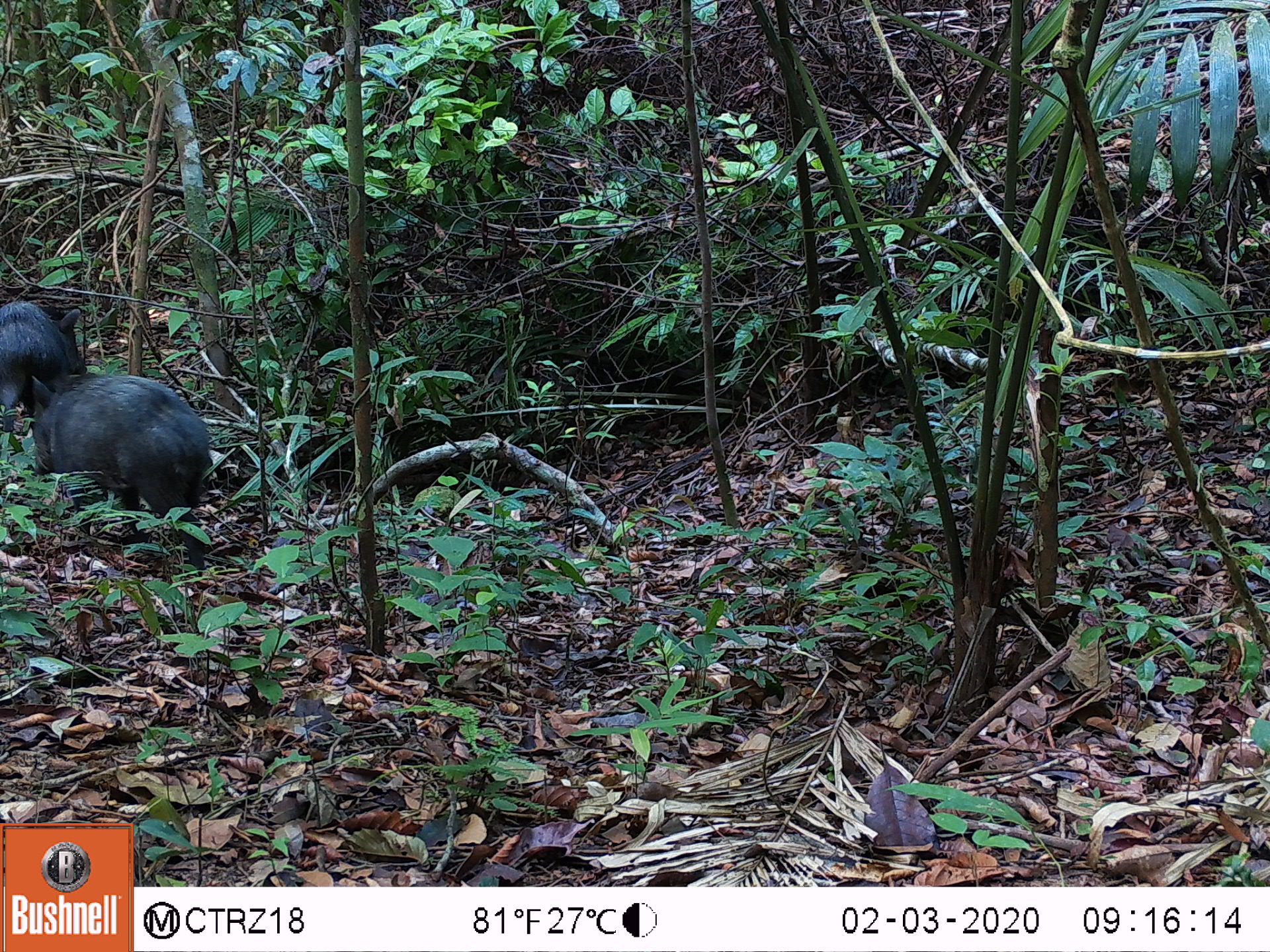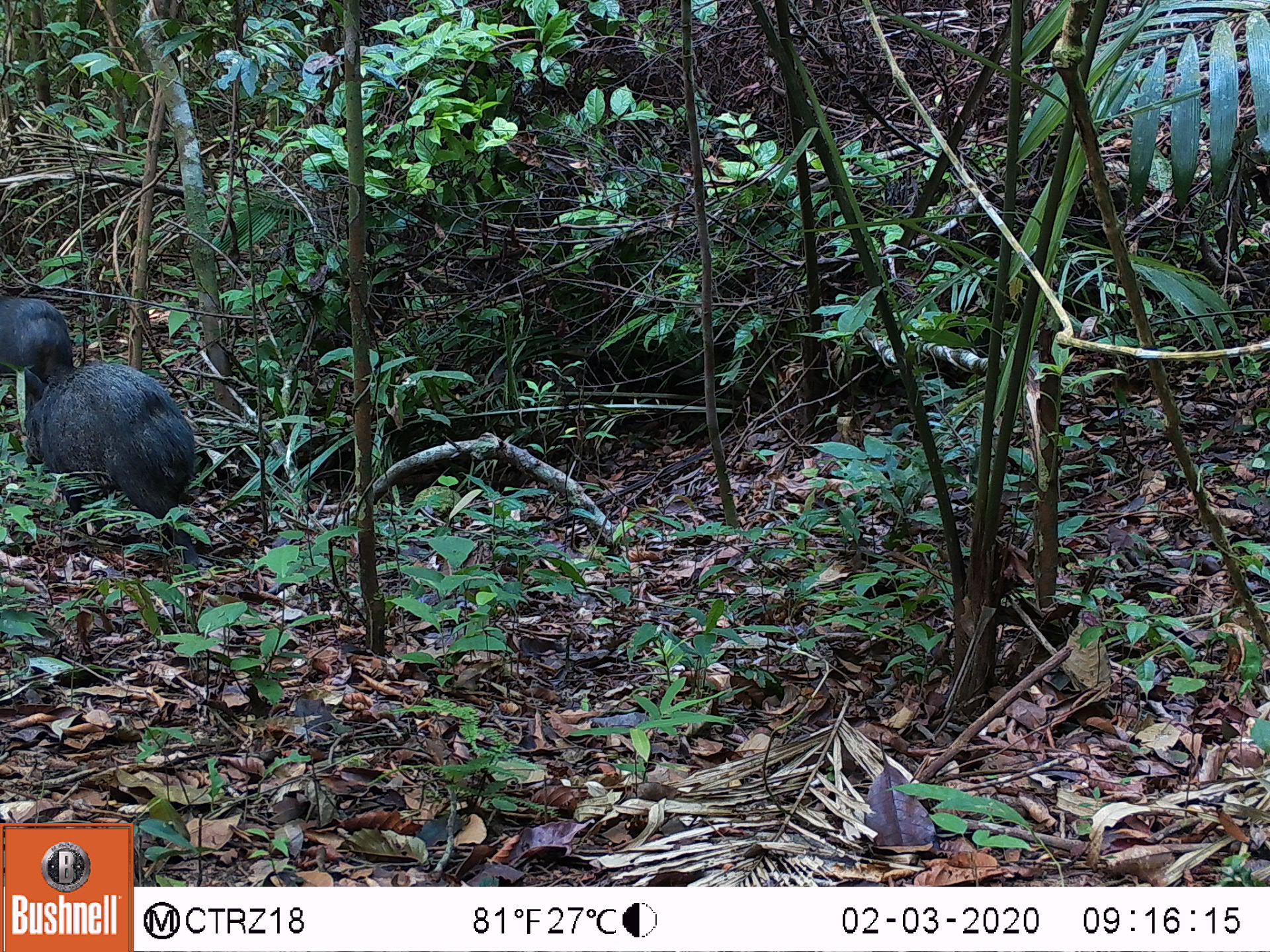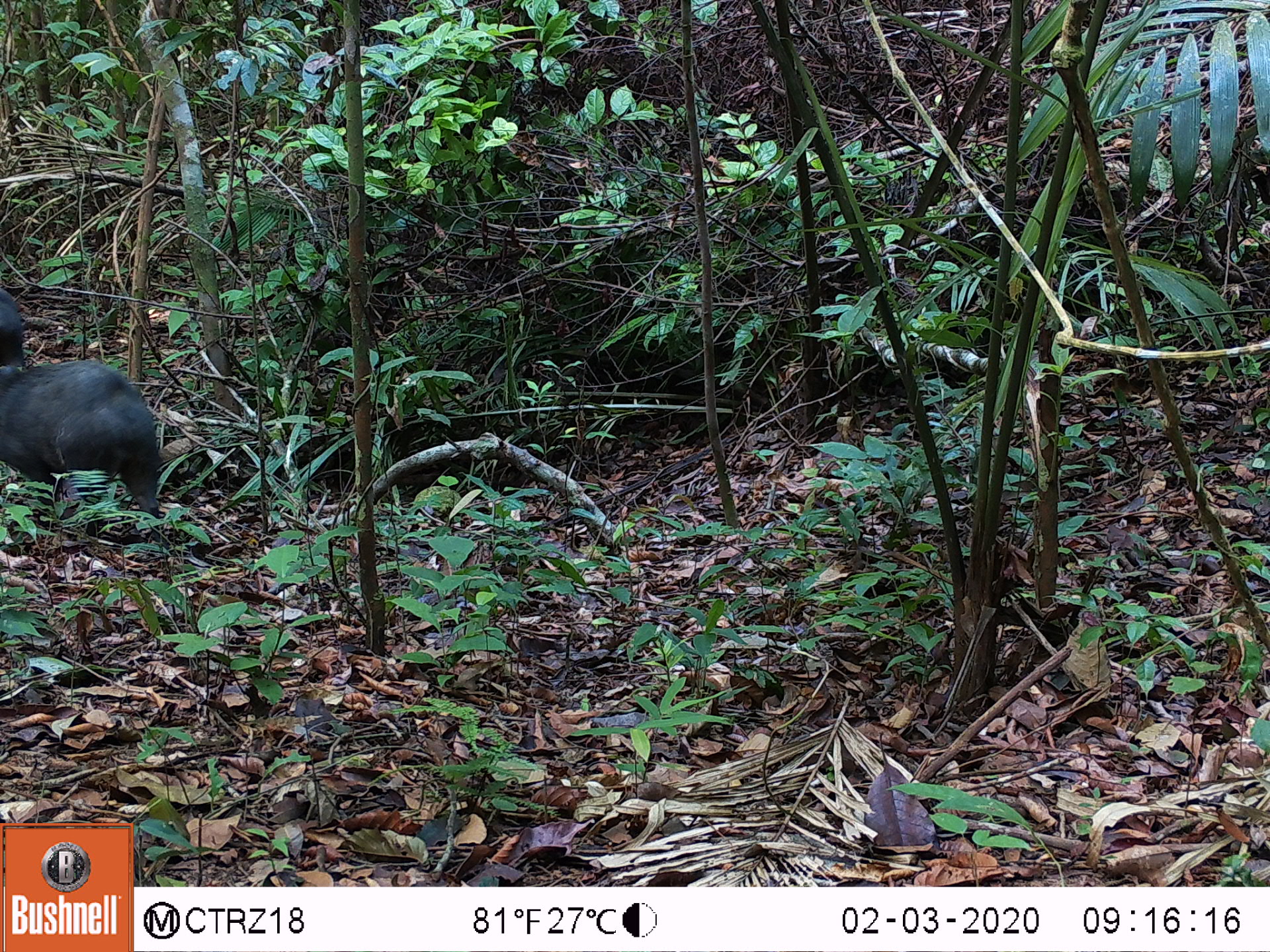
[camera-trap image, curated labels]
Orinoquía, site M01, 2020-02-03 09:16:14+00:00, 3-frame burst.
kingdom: Animalia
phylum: Chordata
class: Mammalia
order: Artiodactyla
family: Tayassuidae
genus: Pecari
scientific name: Pecari tajacu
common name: collared peccary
Collared peccary (Pecari tajacu).